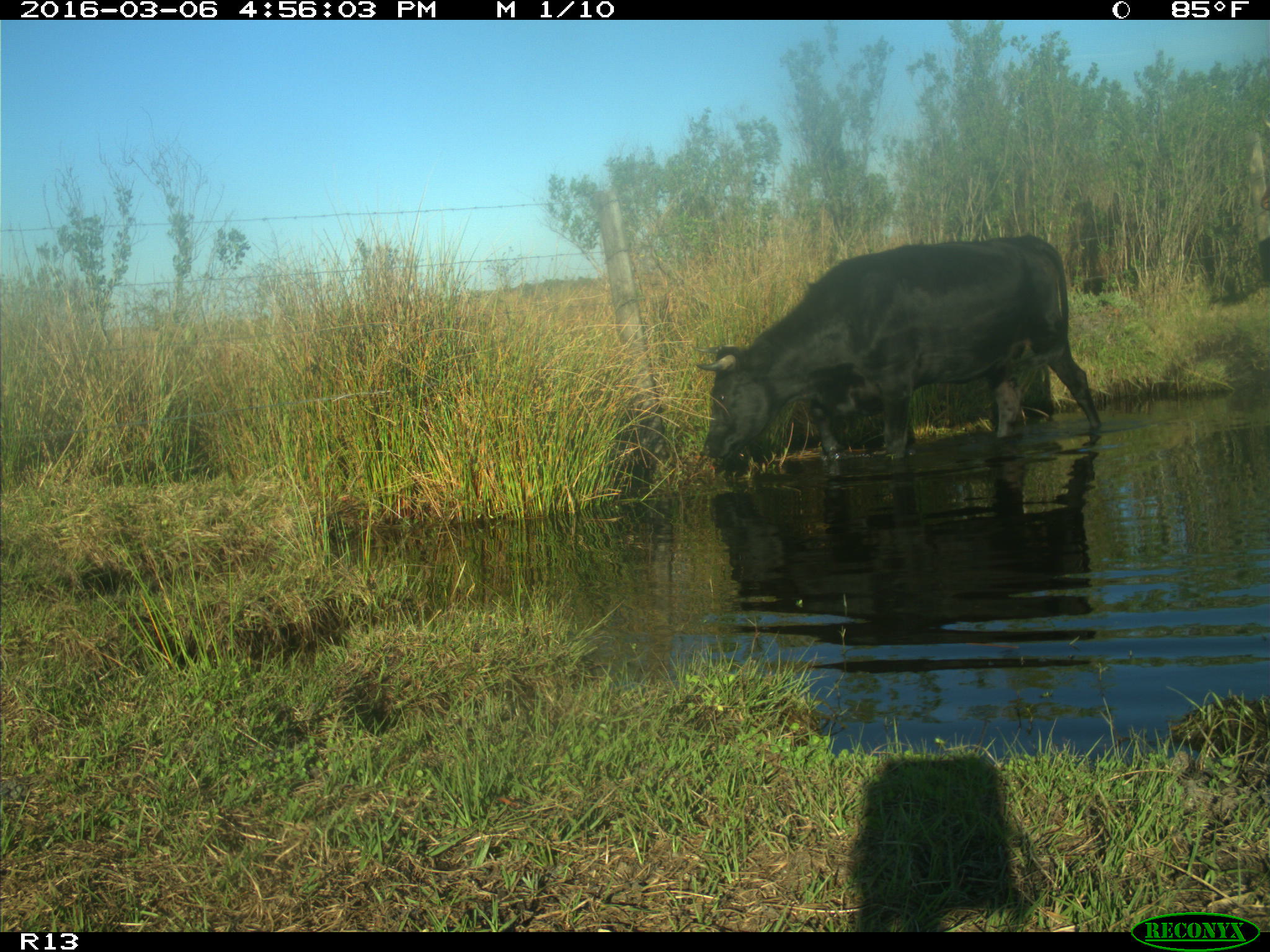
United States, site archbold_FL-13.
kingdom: Animalia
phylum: Chordata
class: Mammalia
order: Artiodactyla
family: Bovidae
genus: Bos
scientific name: Bos taurus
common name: domestic cow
Bos taurus (domestic cow).